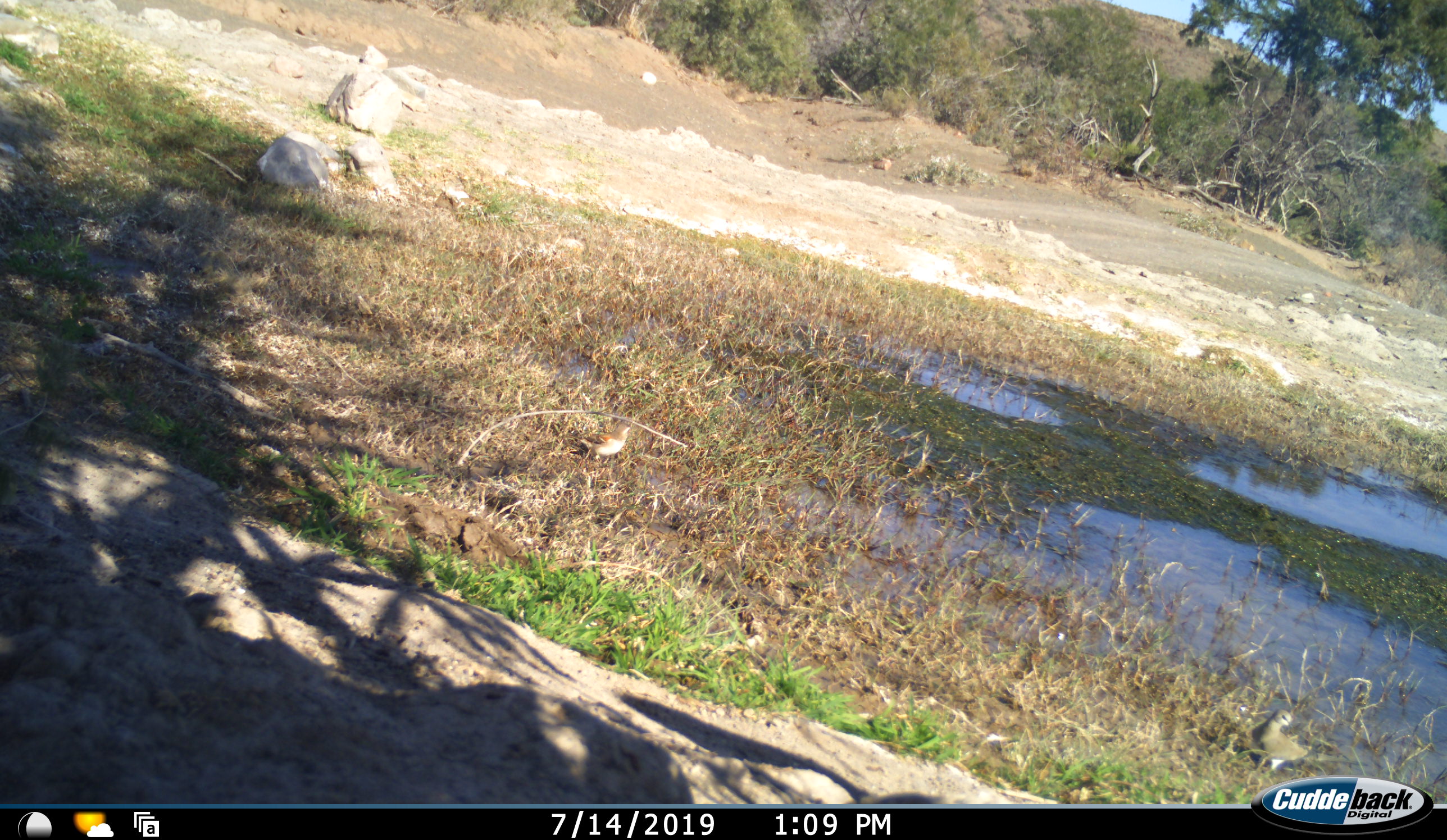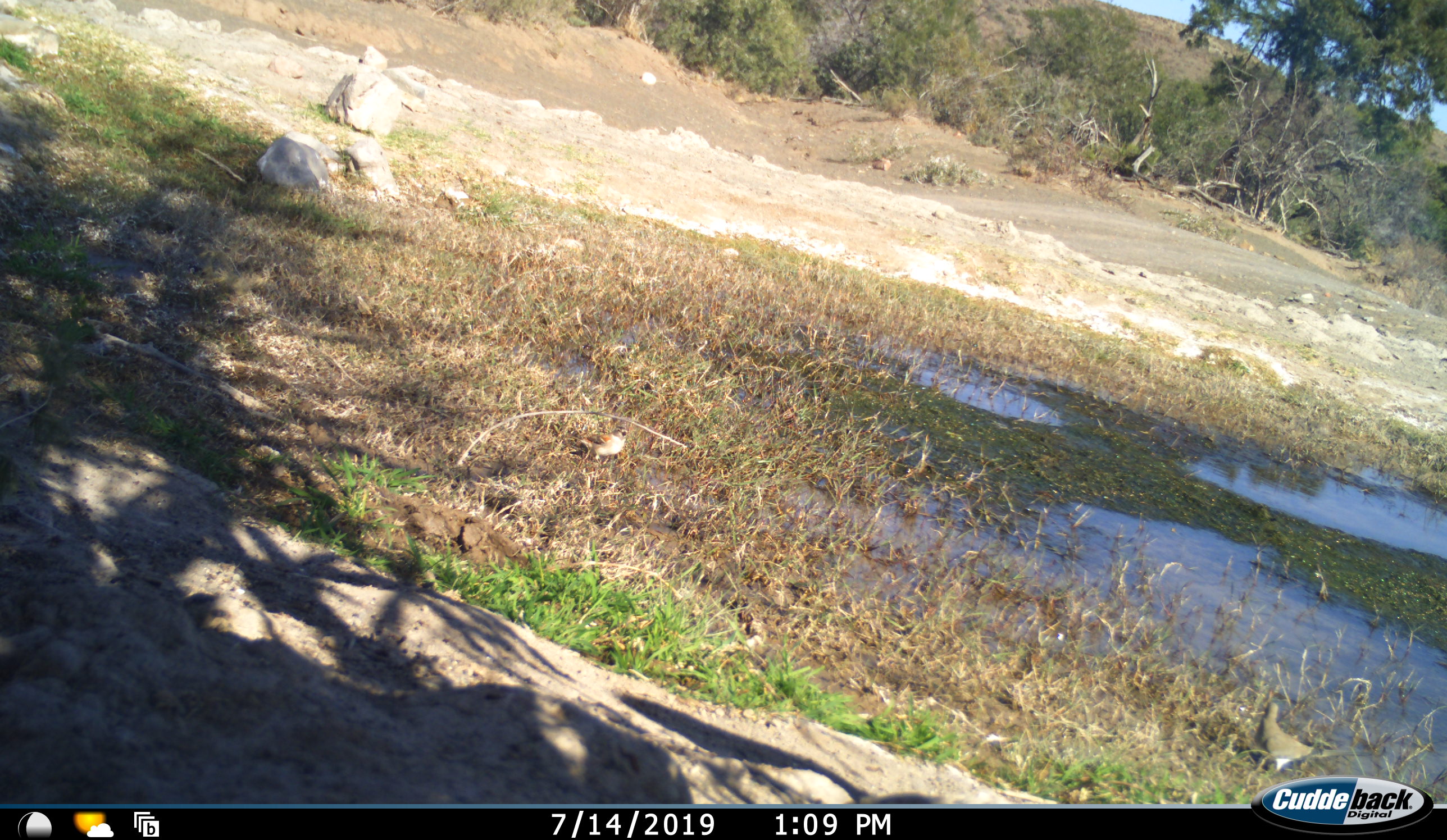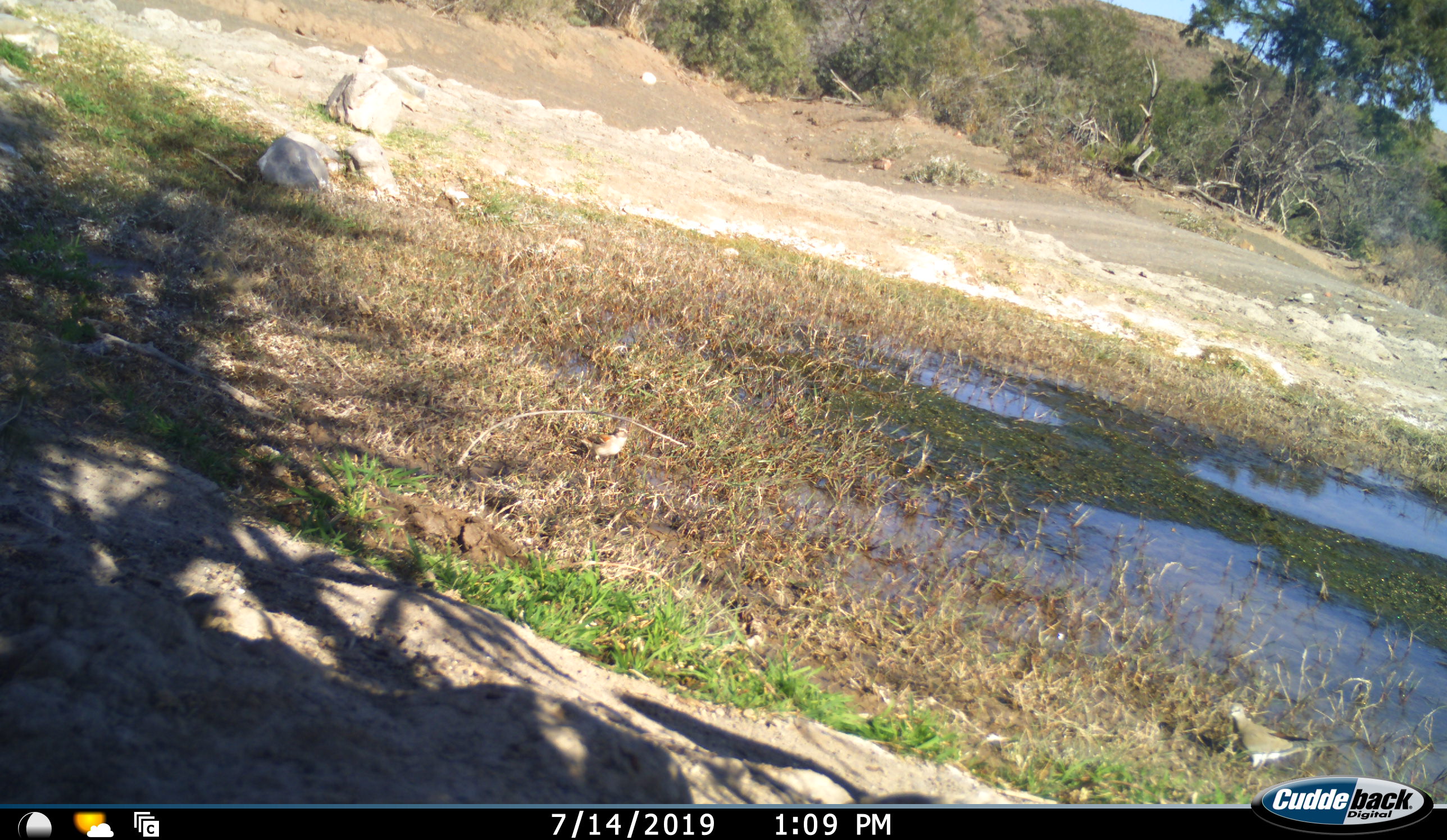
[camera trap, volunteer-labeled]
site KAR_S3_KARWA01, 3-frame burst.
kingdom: Animalia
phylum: Chordata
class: Aves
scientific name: Aves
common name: bird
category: birdother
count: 2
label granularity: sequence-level